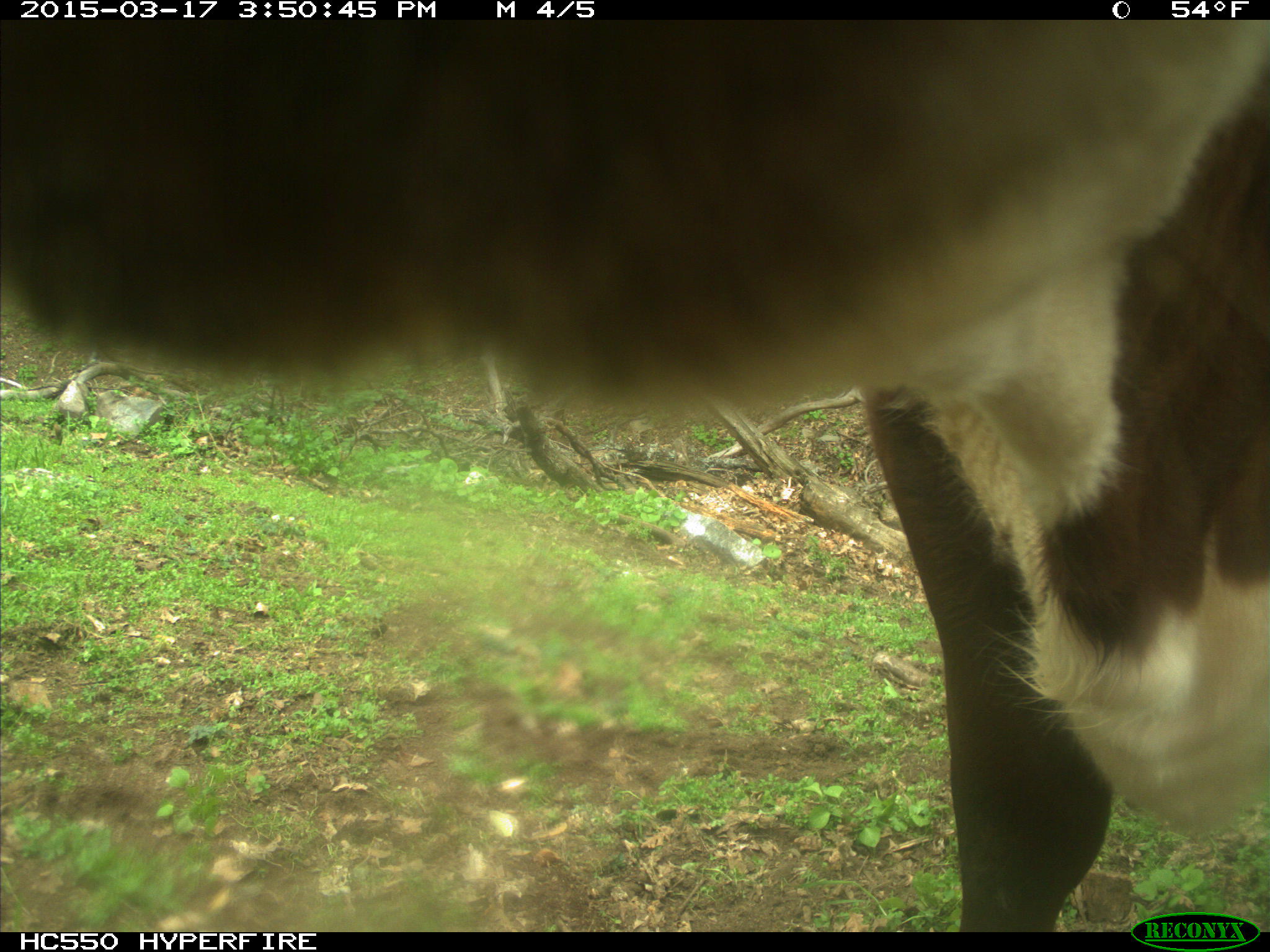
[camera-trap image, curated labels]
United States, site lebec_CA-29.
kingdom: Animalia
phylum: Chordata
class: Mammalia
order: Artiodactyla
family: Bovidae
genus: Bos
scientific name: Bos taurus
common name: domestic cow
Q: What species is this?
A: Bos taurus (domestic cow).